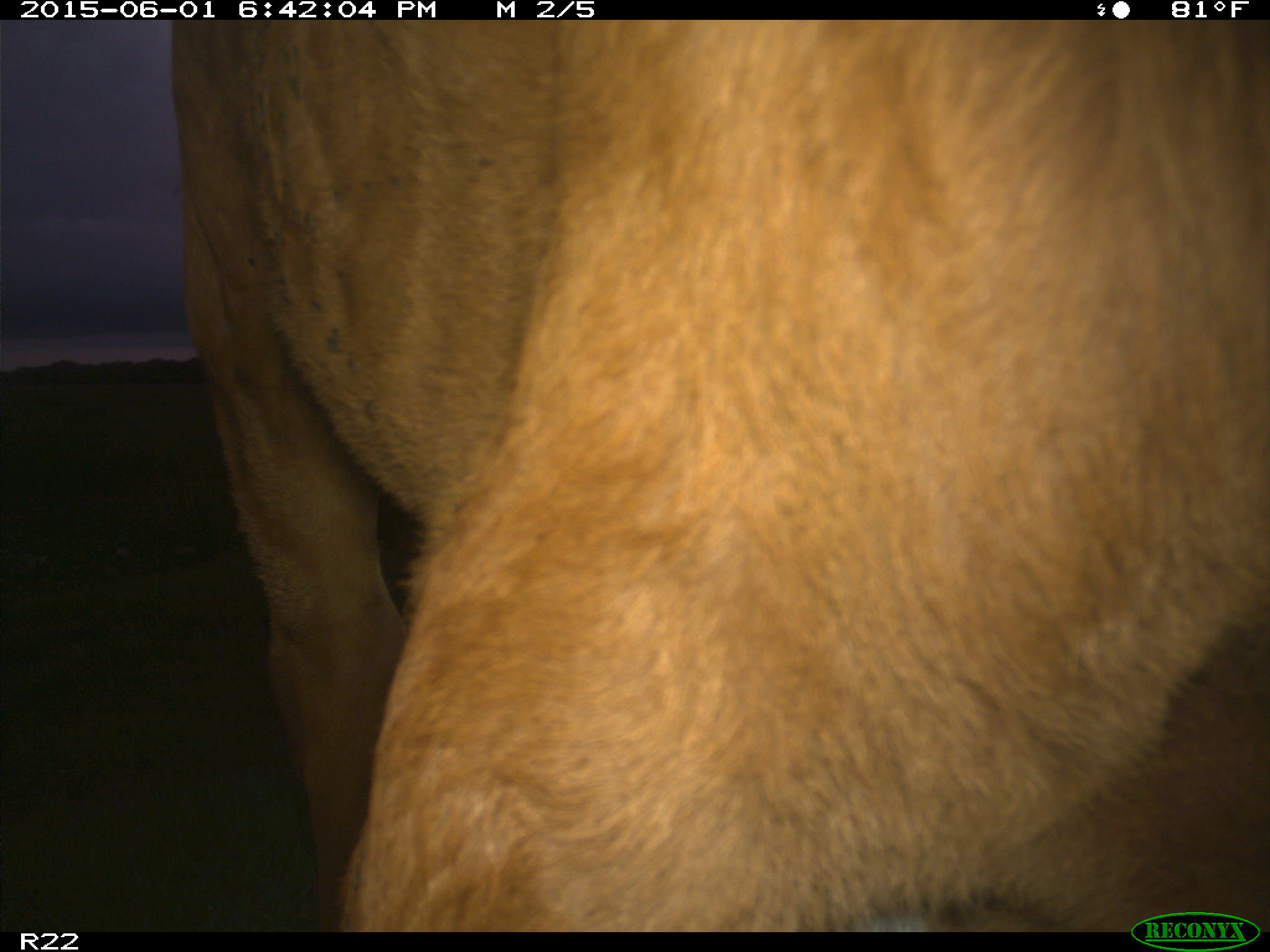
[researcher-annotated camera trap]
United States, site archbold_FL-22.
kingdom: Animalia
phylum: Chordata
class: Mammalia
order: Artiodactyla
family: Bovidae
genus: Bos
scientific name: Bos taurus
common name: domestic cow